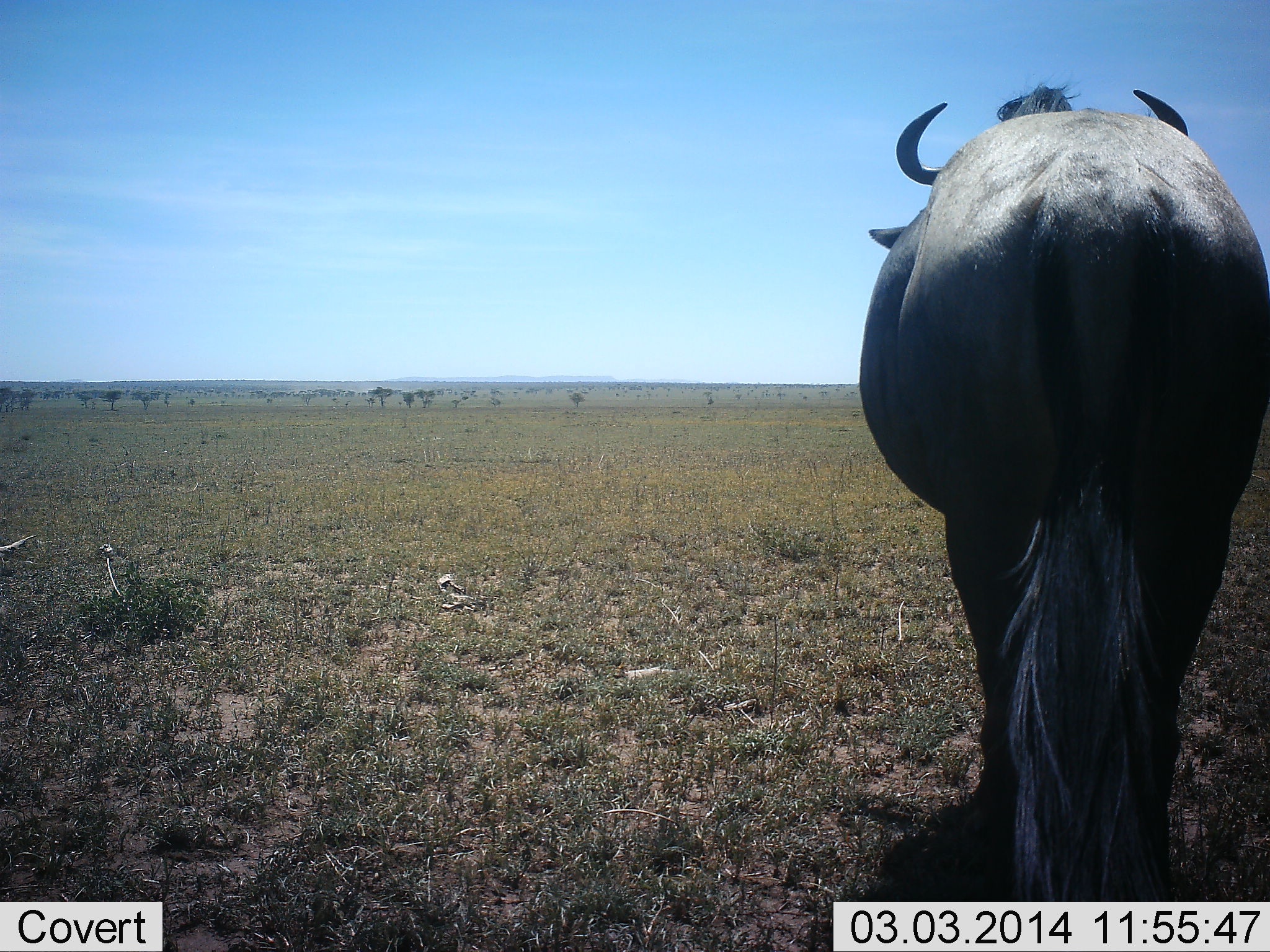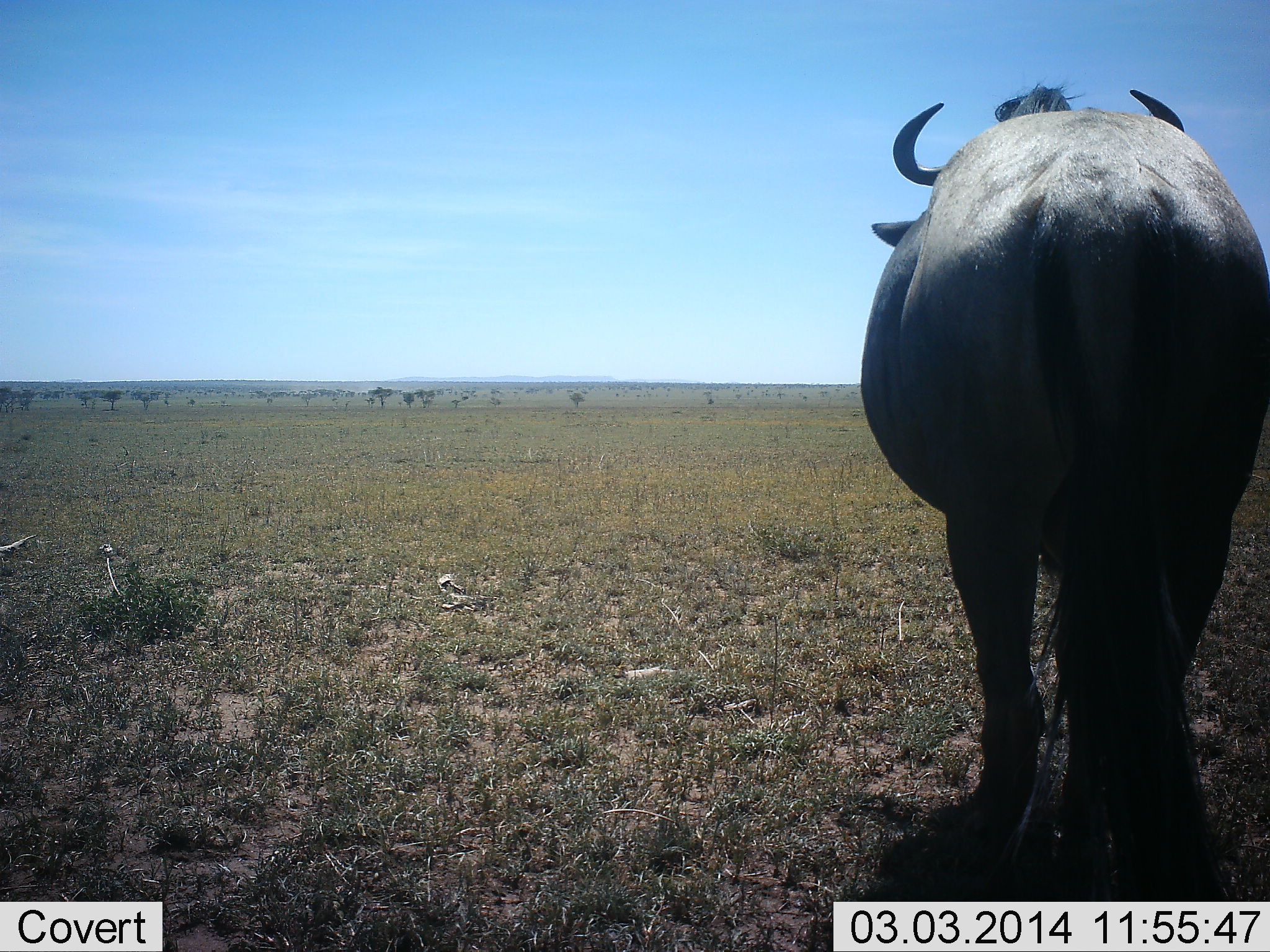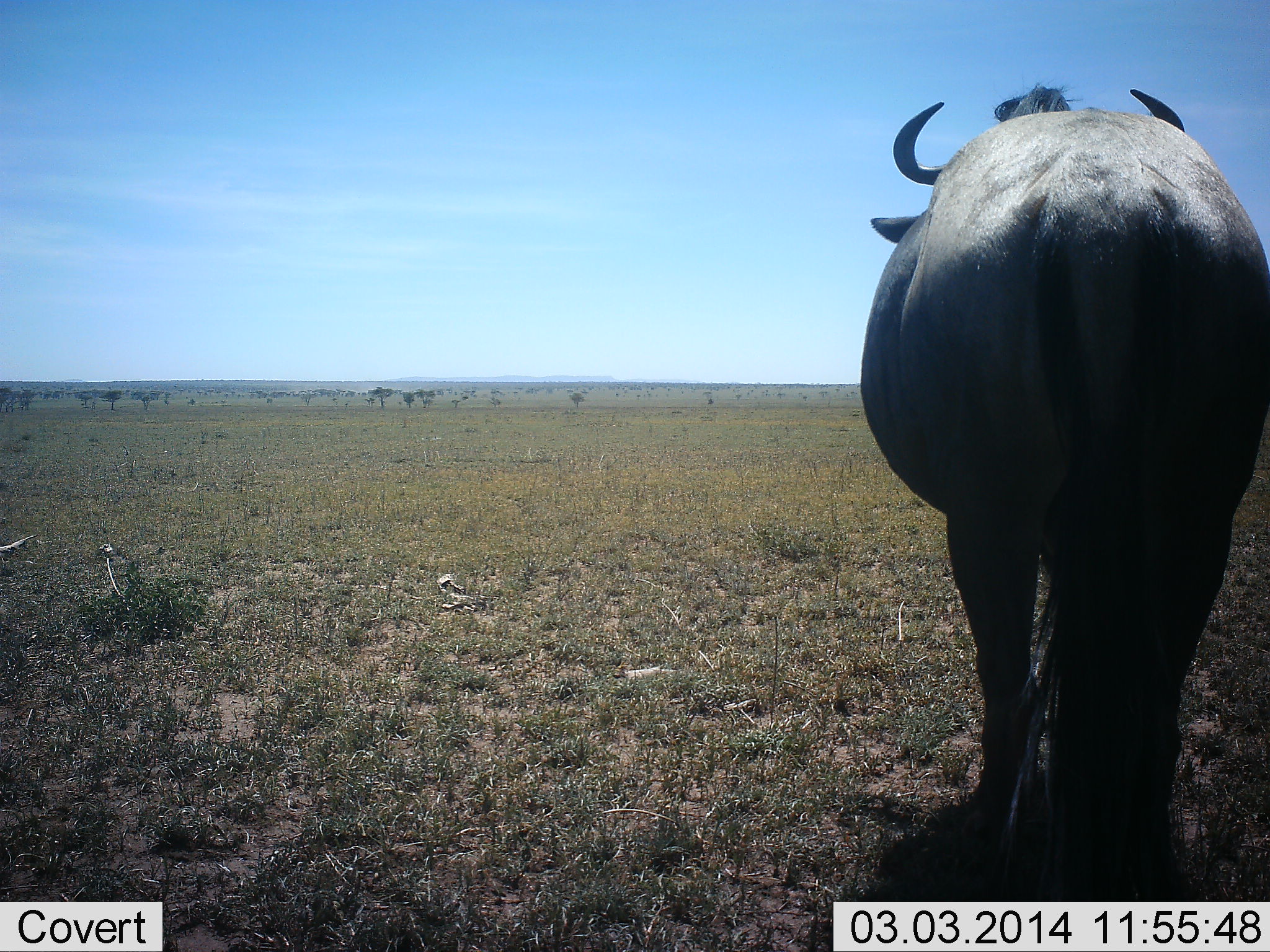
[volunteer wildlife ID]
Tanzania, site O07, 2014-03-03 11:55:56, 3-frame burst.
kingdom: Animalia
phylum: Chordata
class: Mammalia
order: Artiodactyla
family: Bovidae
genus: Connochaetes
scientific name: Connochaetes taurinus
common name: blue wildebeest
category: wildebeest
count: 1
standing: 100%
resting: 0%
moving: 0%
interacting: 0%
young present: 0%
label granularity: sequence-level